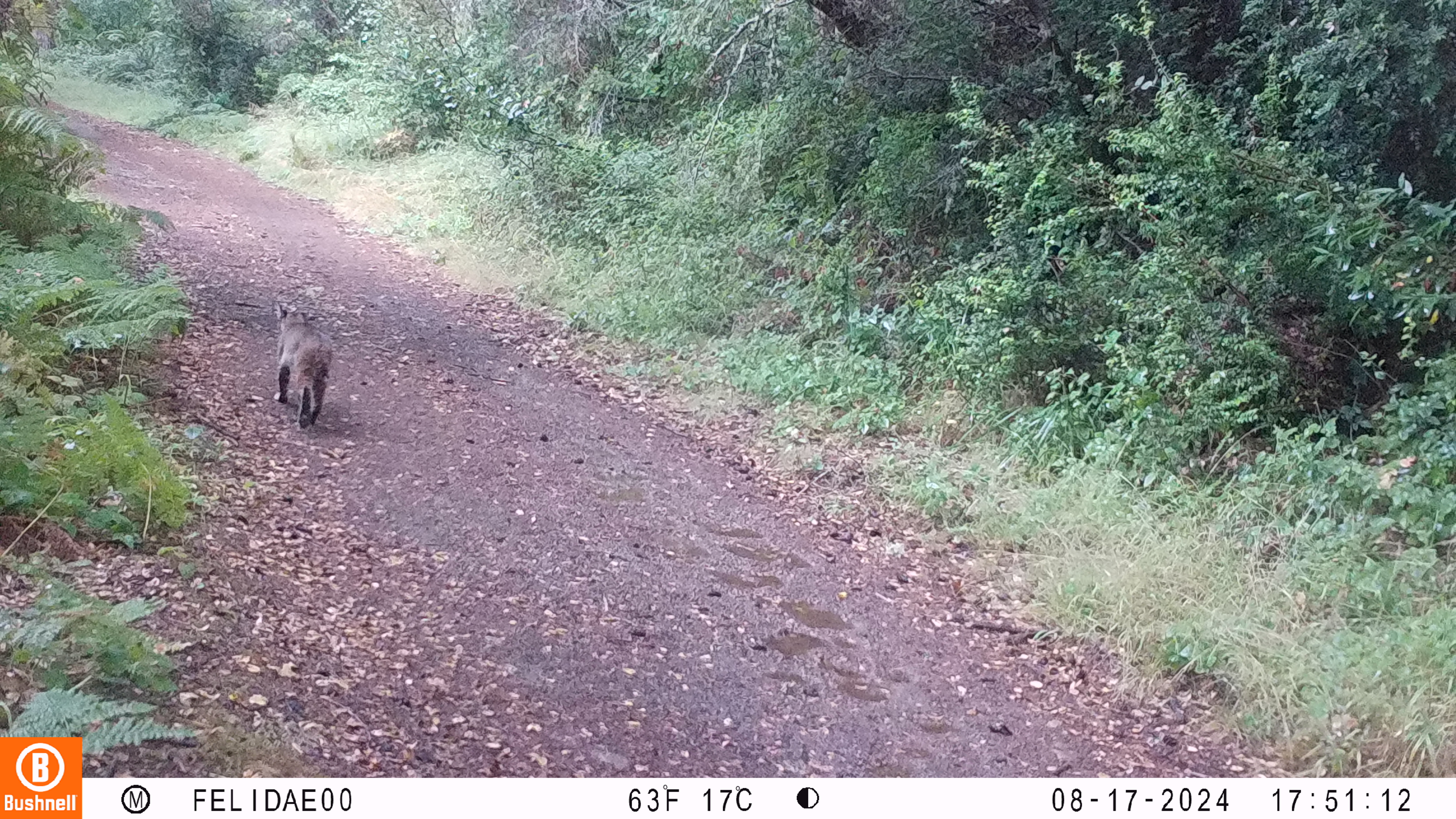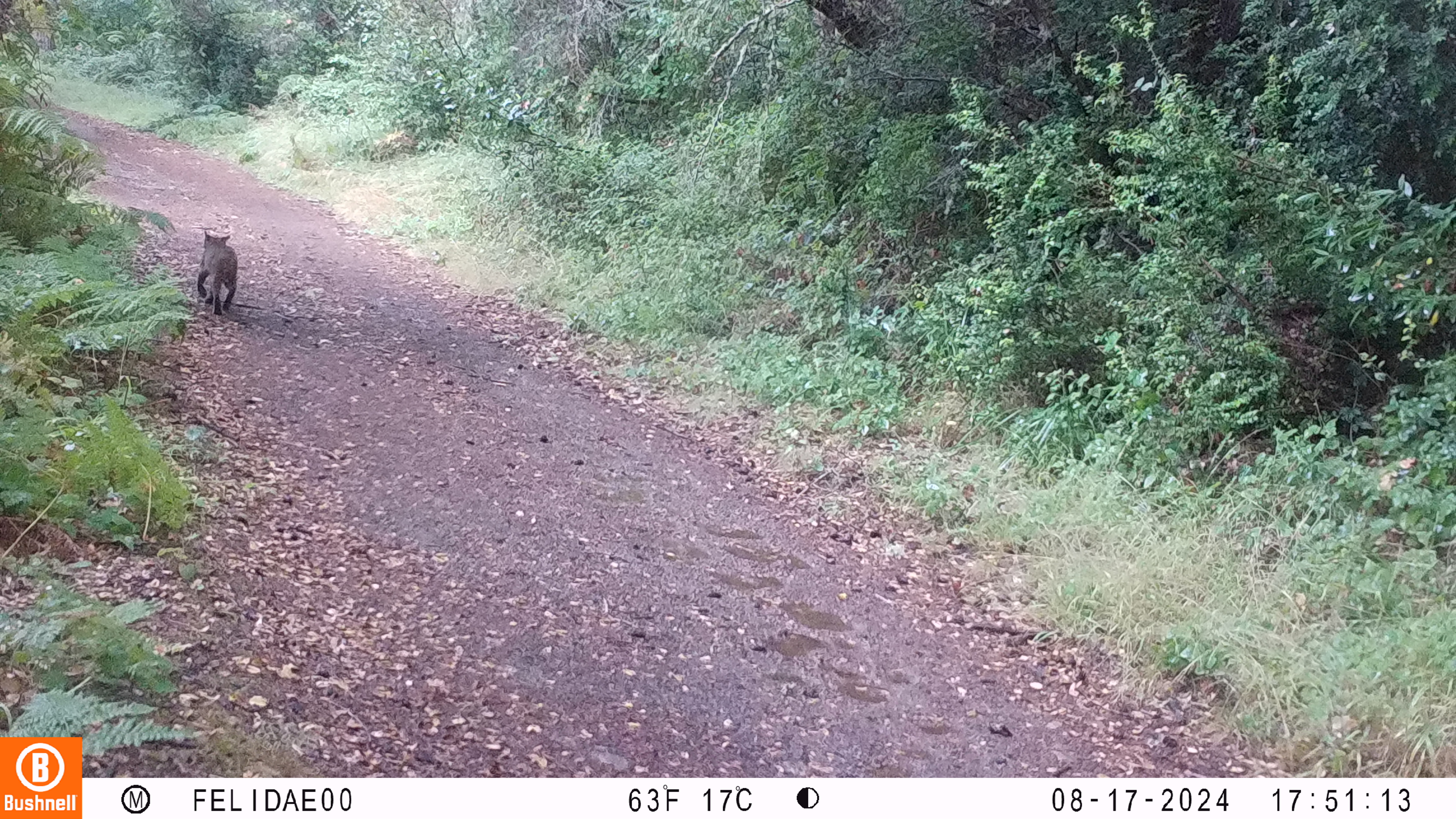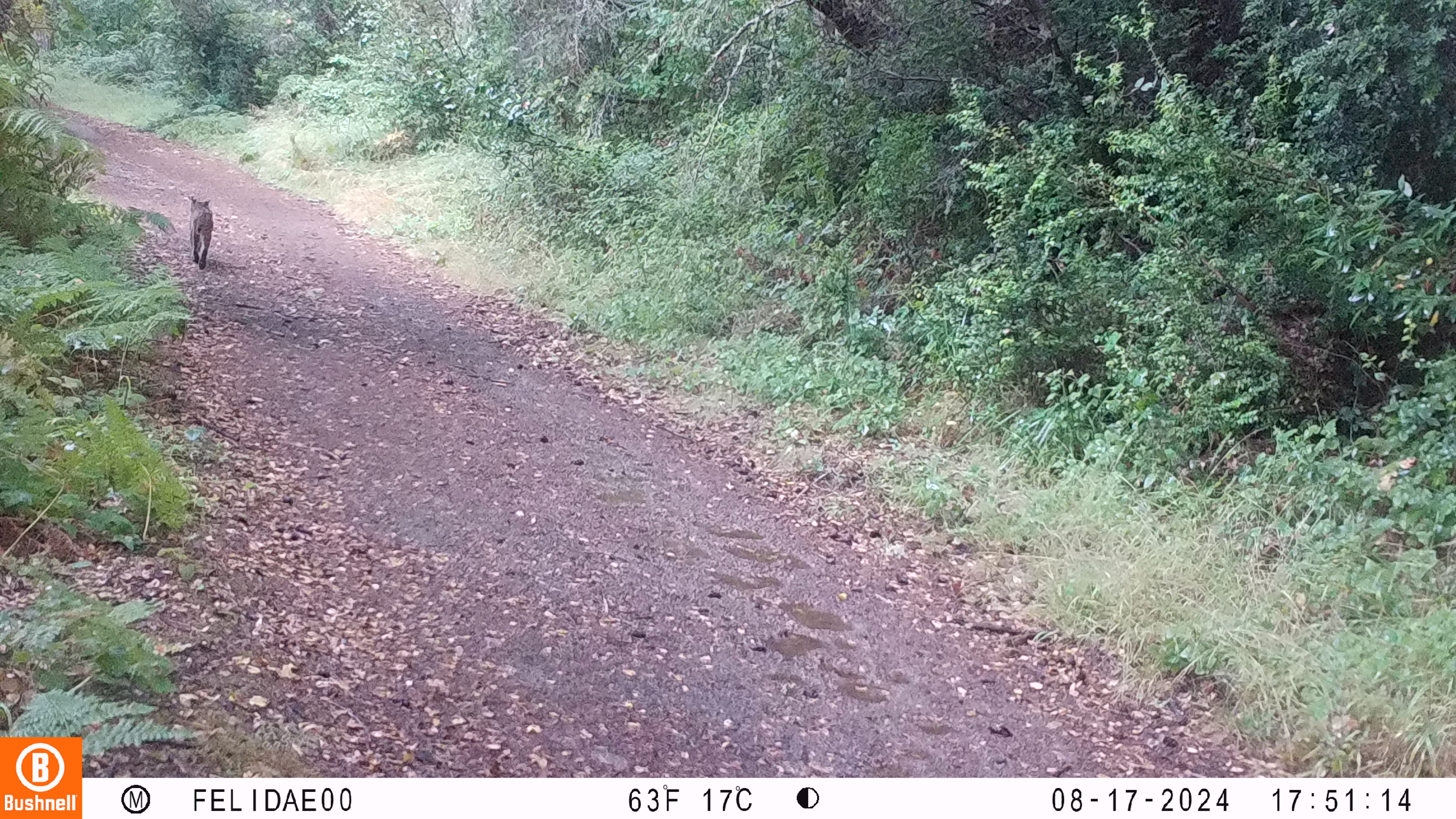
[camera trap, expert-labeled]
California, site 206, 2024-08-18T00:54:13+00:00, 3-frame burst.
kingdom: Animalia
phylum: Chordata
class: Mammalia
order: Carnivora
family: Felidae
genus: Lynx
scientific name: Lynx rufus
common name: bobcat